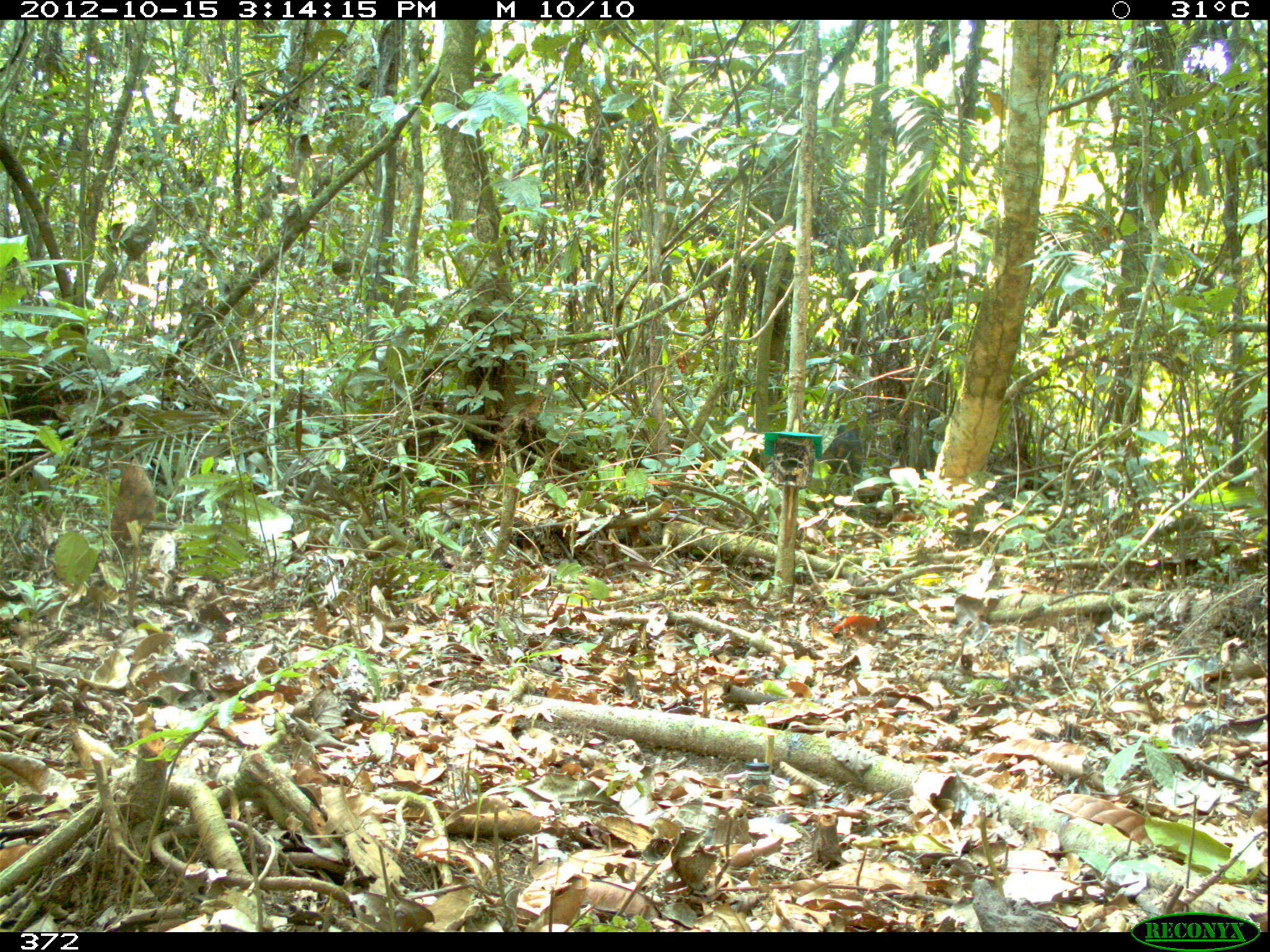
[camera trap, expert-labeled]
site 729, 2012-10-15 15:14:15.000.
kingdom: Animalia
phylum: Chordata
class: Mammalia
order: Artiodactyla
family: Tayassuidae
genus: Tayassu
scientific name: Tayassu pecari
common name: white-lipped peccary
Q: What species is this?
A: Tayassu pecari (white-lipped peccary).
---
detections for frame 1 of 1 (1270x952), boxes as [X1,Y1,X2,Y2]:
tayassu pecari: [813,423,865,477]